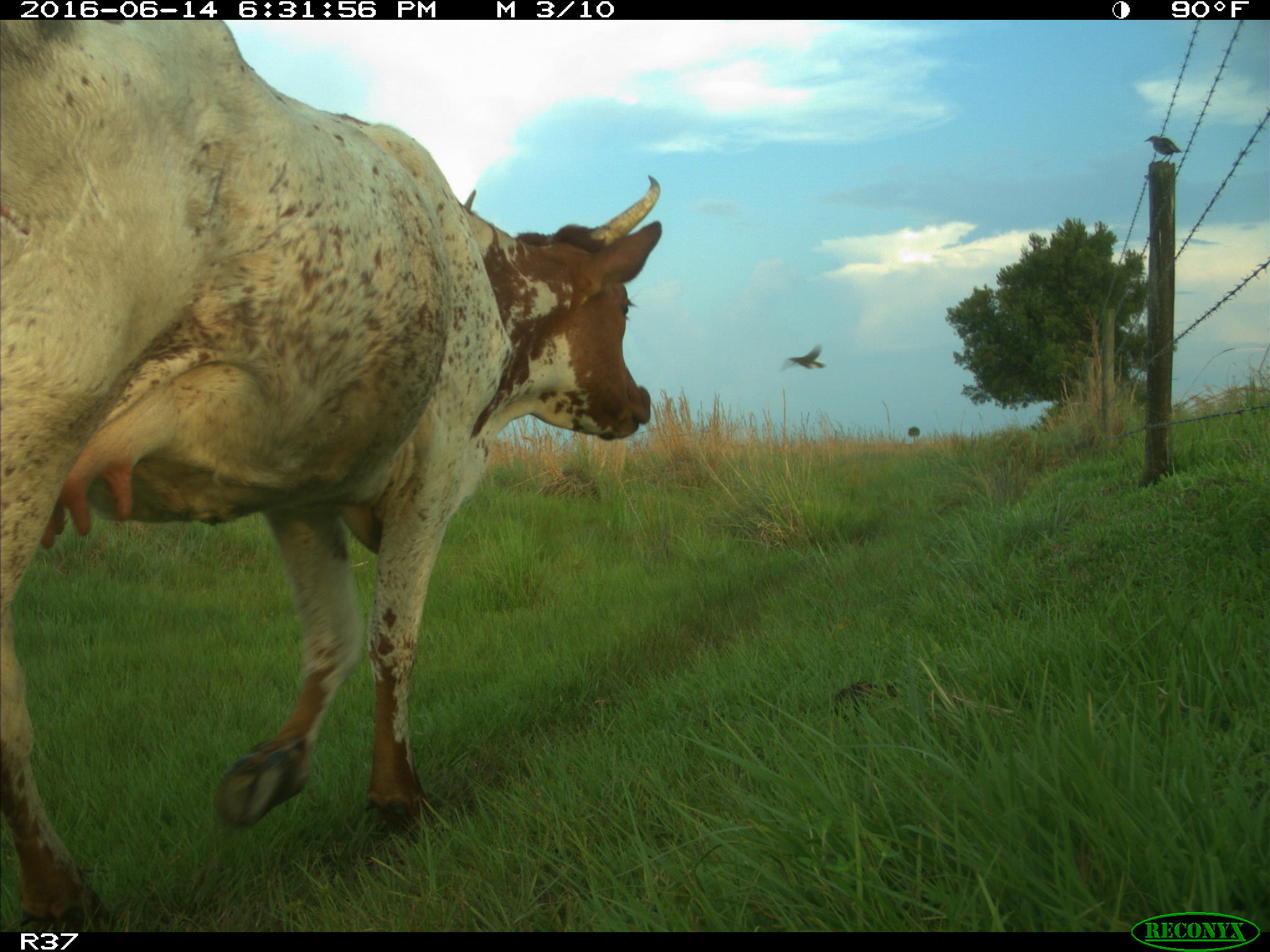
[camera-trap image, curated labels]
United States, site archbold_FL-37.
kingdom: Animalia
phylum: Chordata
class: Mammalia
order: Artiodactyla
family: Bovidae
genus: Bos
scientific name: Bos taurus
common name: domestic cow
Bos taurus (domestic cow).